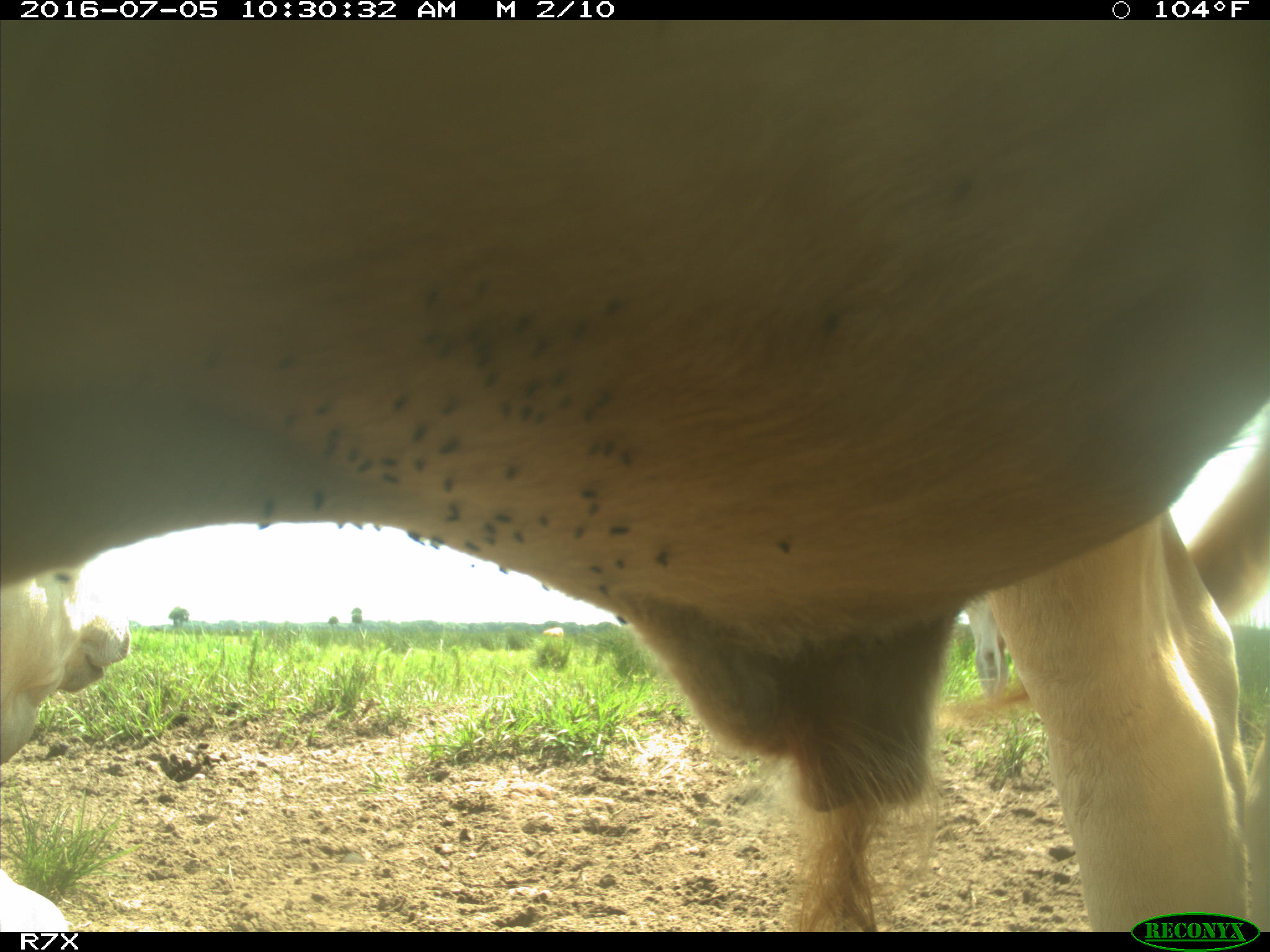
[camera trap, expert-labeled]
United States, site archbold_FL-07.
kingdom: Animalia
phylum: Chordata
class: Mammalia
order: Artiodactyla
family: Bovidae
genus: Bos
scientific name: Bos taurus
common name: domestic cow